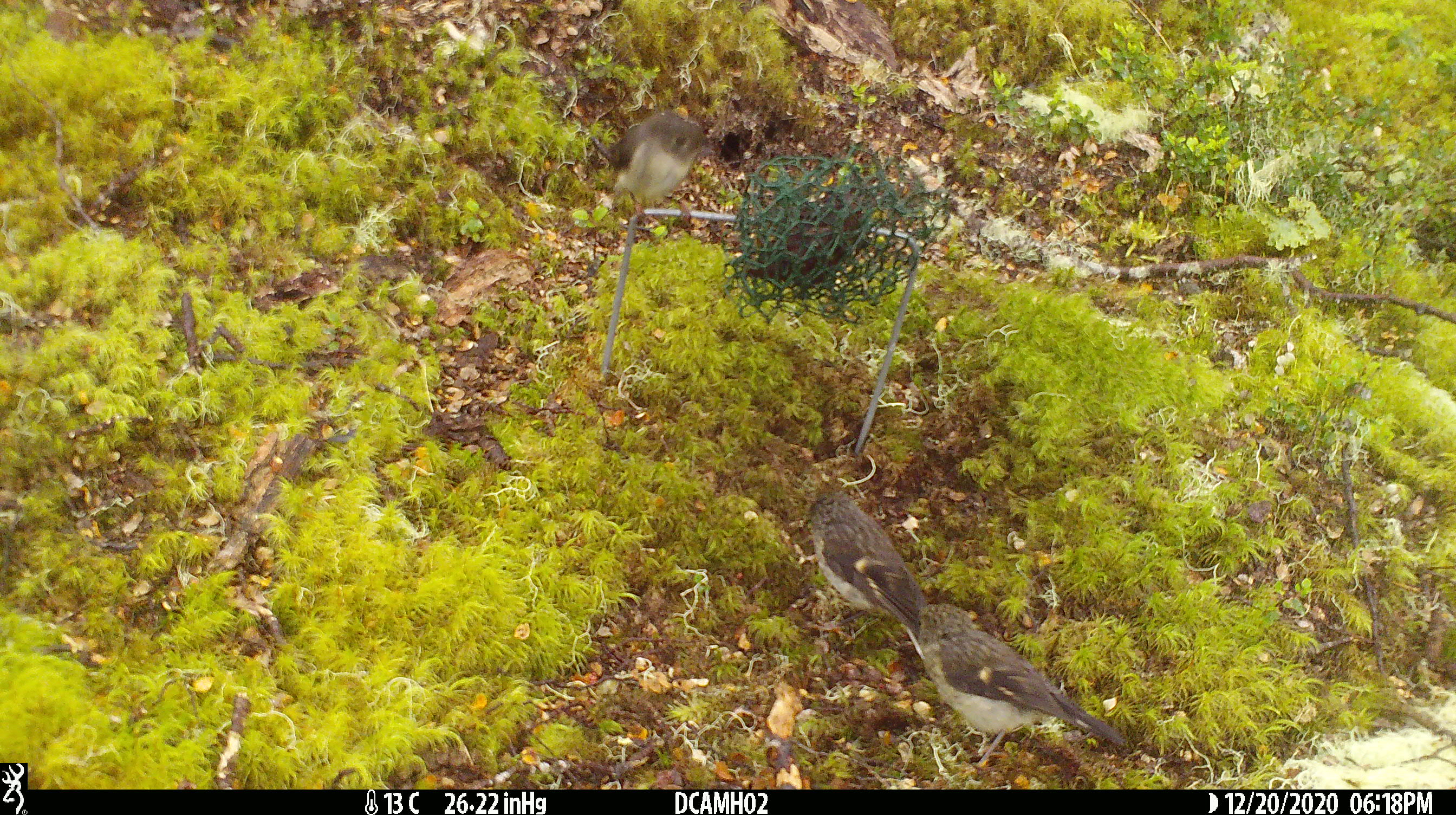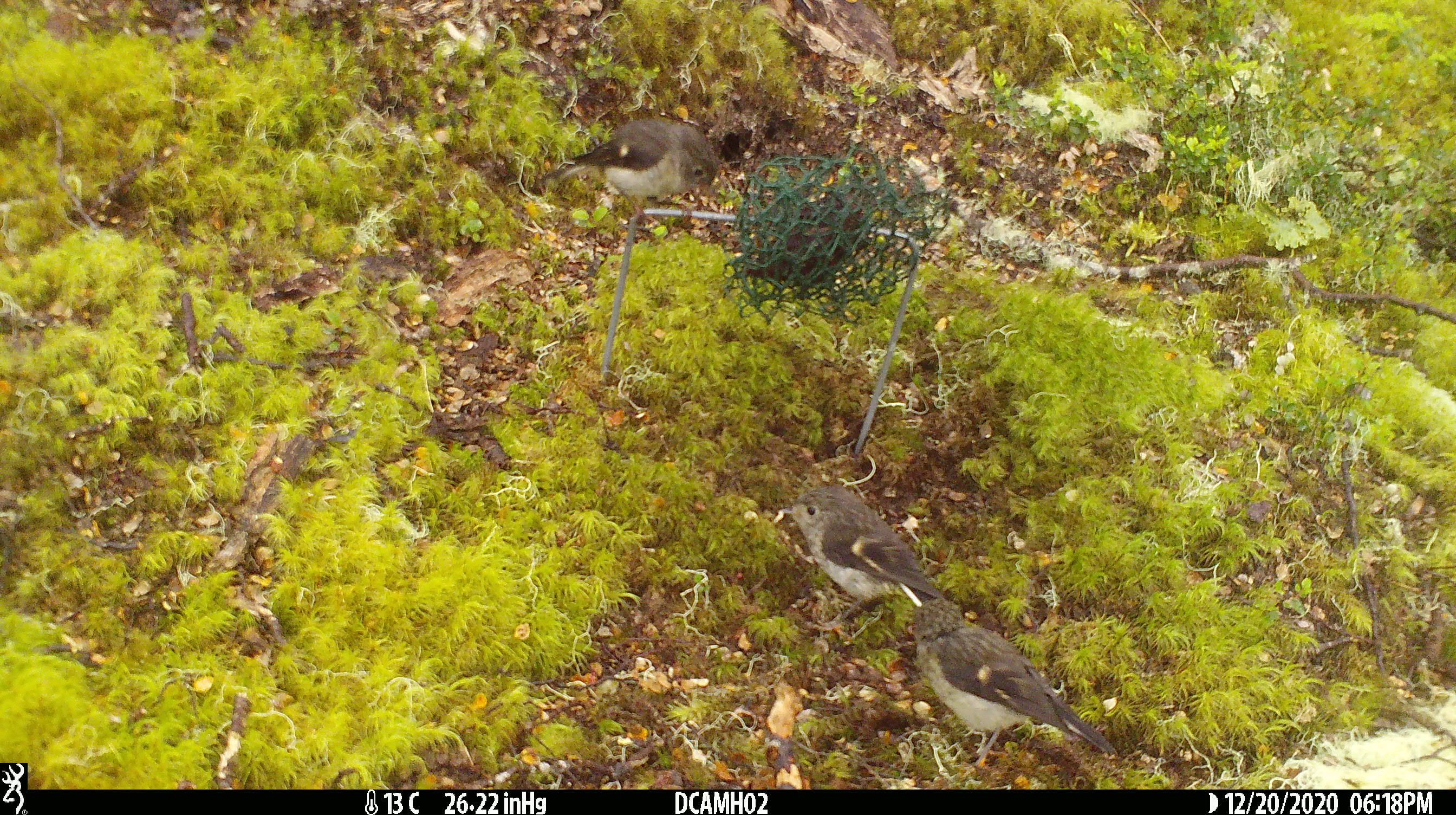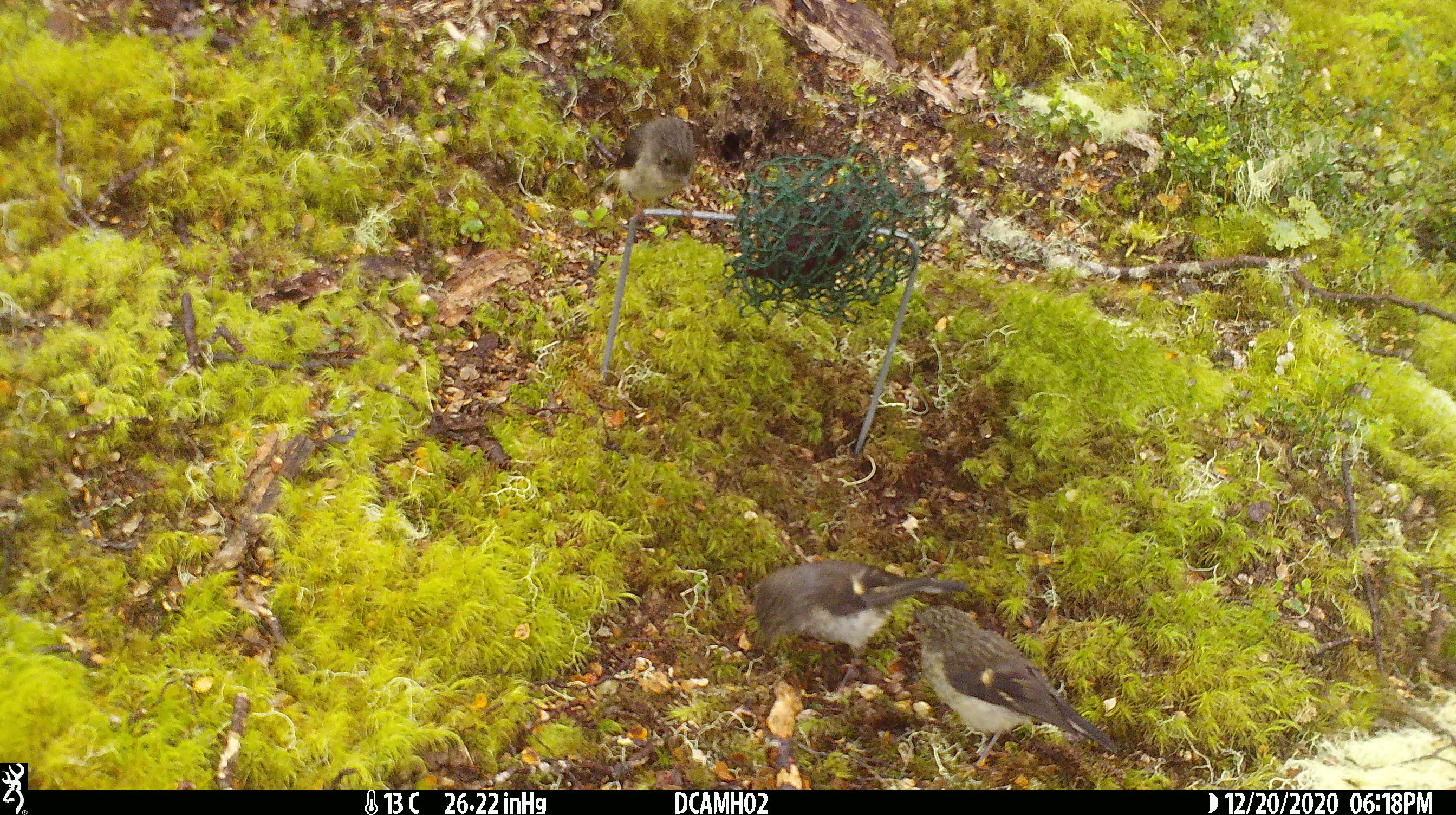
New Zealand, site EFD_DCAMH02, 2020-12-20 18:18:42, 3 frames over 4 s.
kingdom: Animalia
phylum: Chordata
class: Aves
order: Passeriformes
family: Petroicidae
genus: Petroica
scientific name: Petroica macrocephala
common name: tomtit